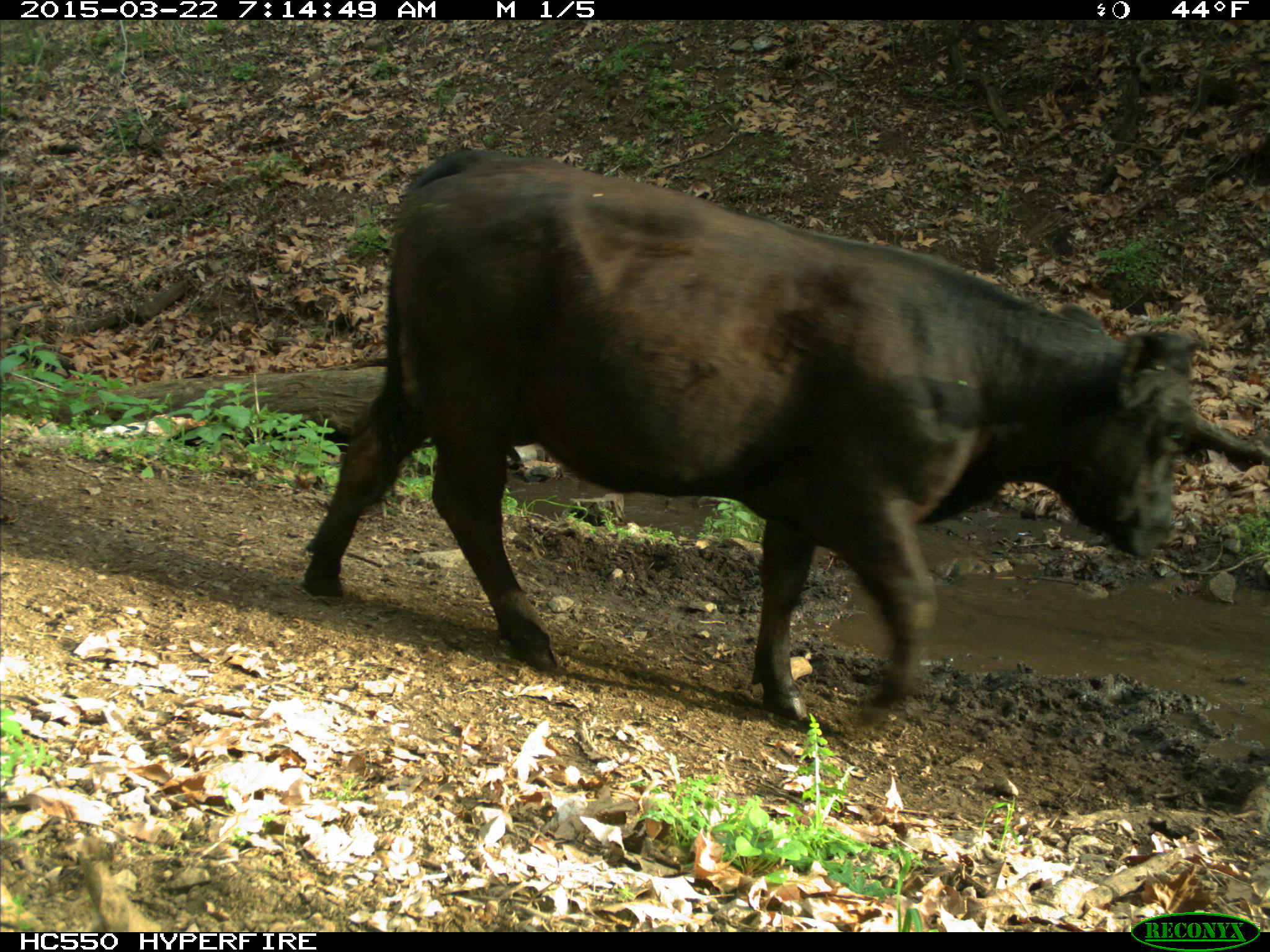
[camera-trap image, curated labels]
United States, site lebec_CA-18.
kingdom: Animalia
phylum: Chordata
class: Mammalia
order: Artiodactyla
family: Bovidae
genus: Bos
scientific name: Bos taurus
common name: domestic cow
Bos taurus (domestic cow).